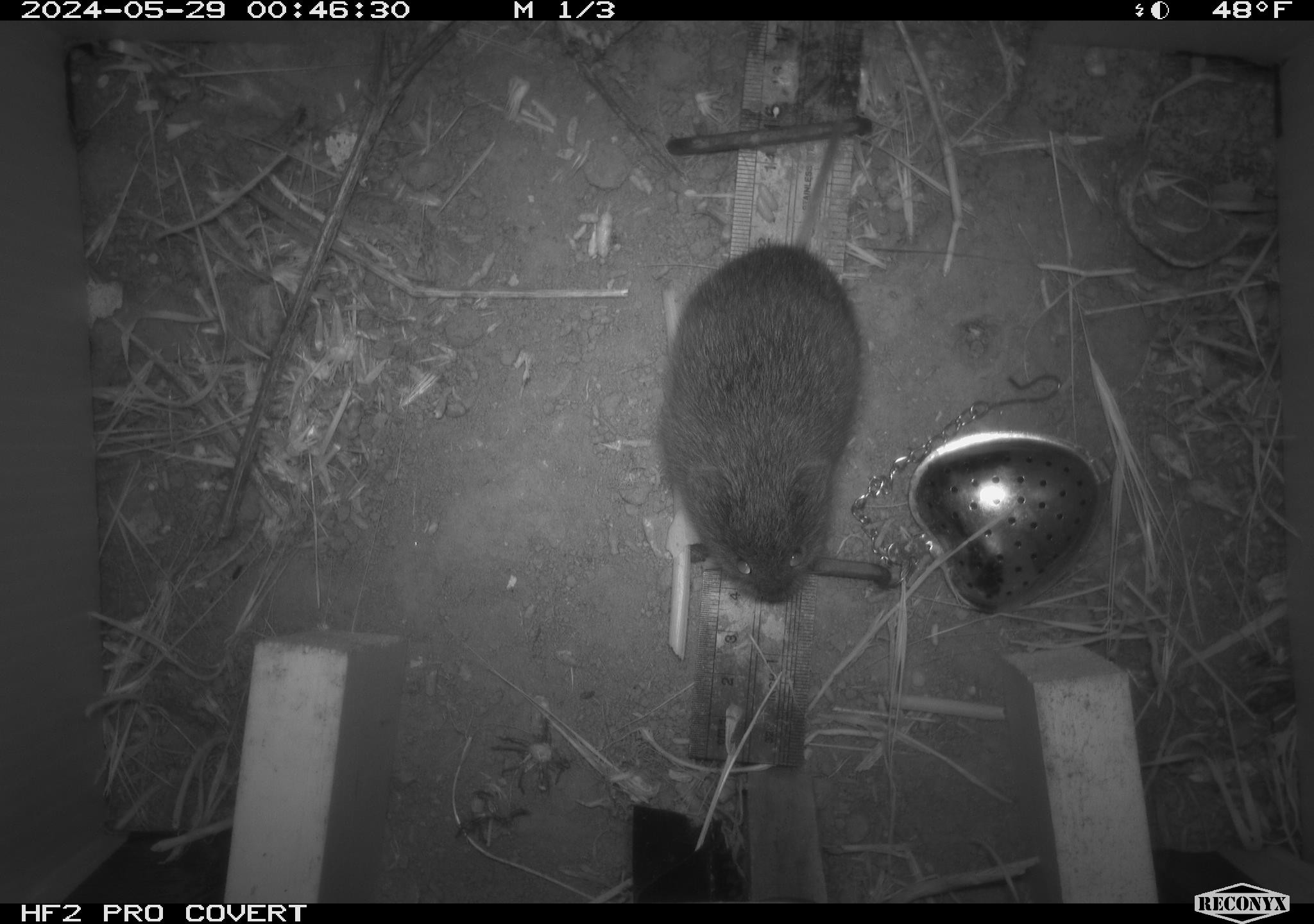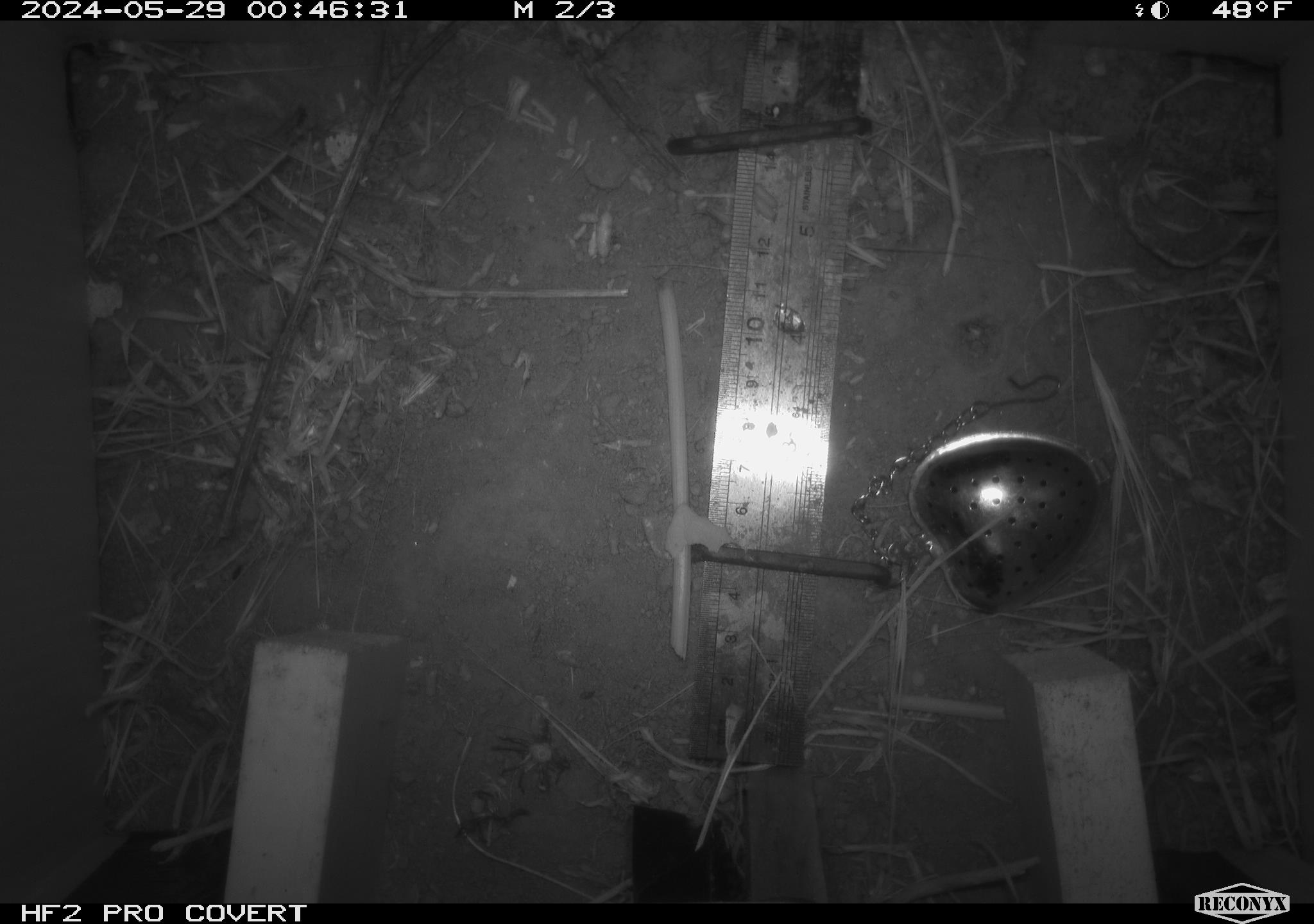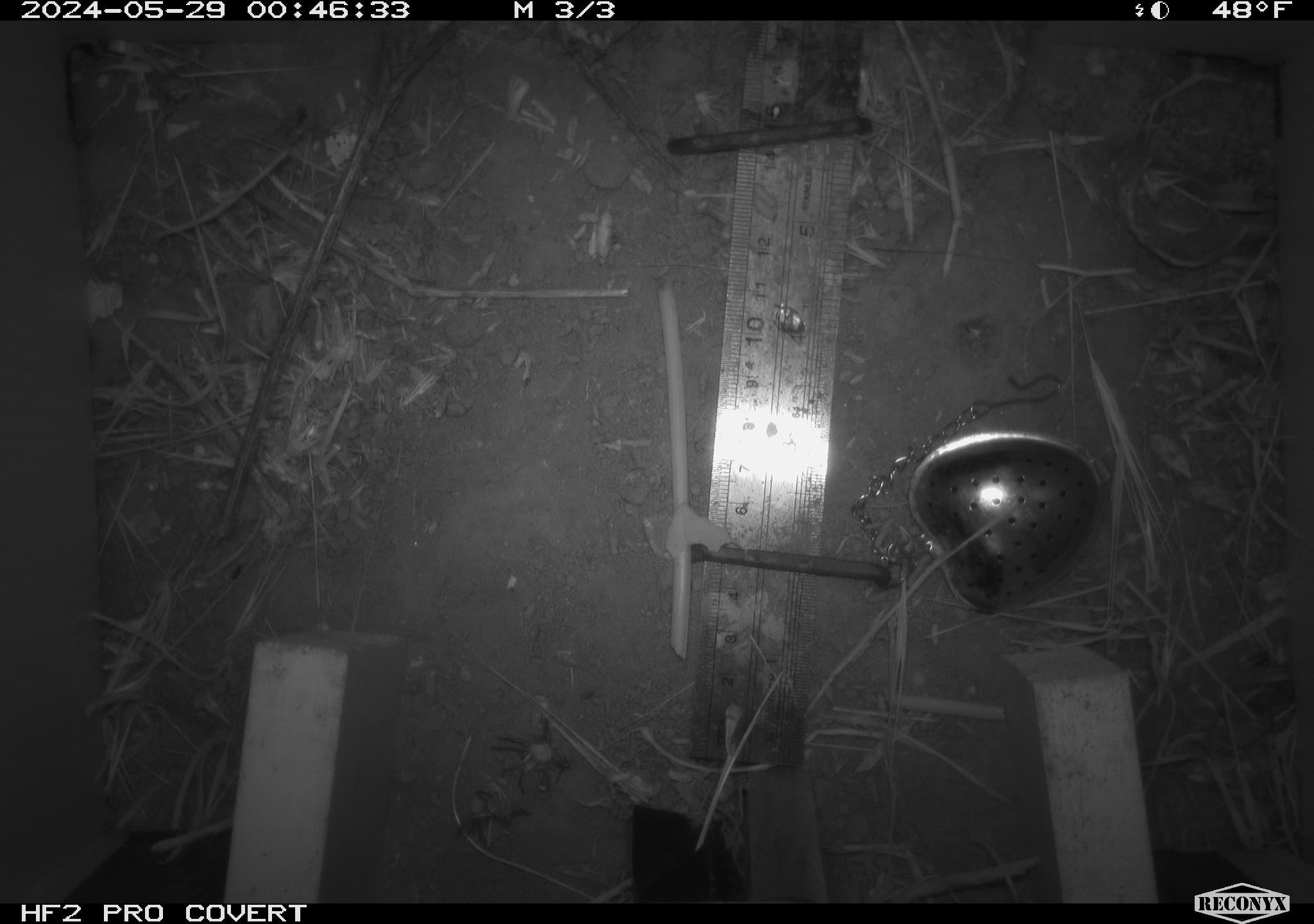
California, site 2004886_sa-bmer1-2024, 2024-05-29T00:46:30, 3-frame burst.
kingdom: Animalia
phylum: Chordata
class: Mammalia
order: Rodentia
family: Cricetidae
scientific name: Arvicolinae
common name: voles, lemmings, and muskrats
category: arvicolinae subfamily